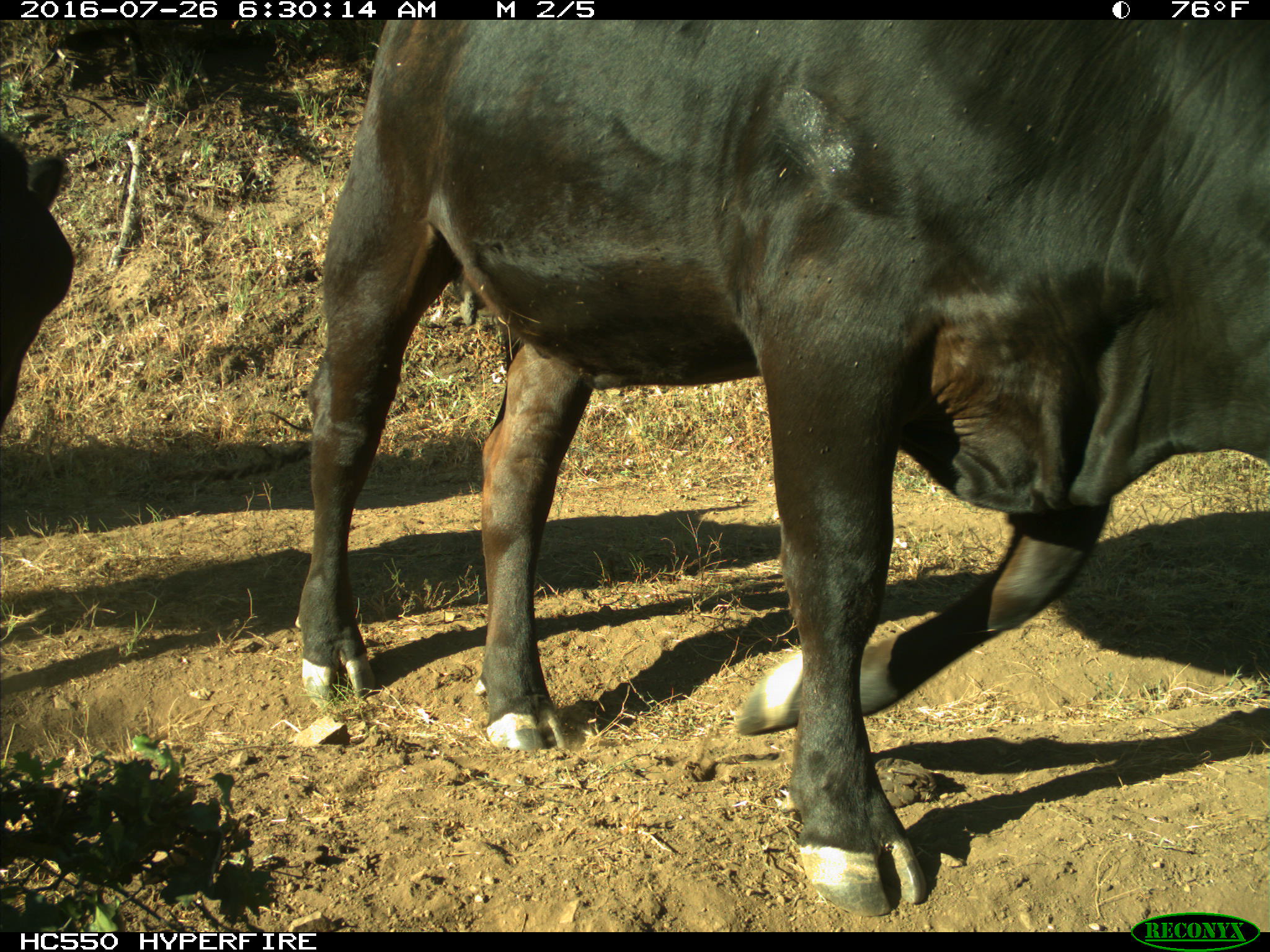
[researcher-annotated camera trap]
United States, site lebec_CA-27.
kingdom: Animalia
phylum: Chordata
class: Mammalia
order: Artiodactyla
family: Bovidae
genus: Bos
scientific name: Bos taurus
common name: domestic cow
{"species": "Bos taurus (domestic cow)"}